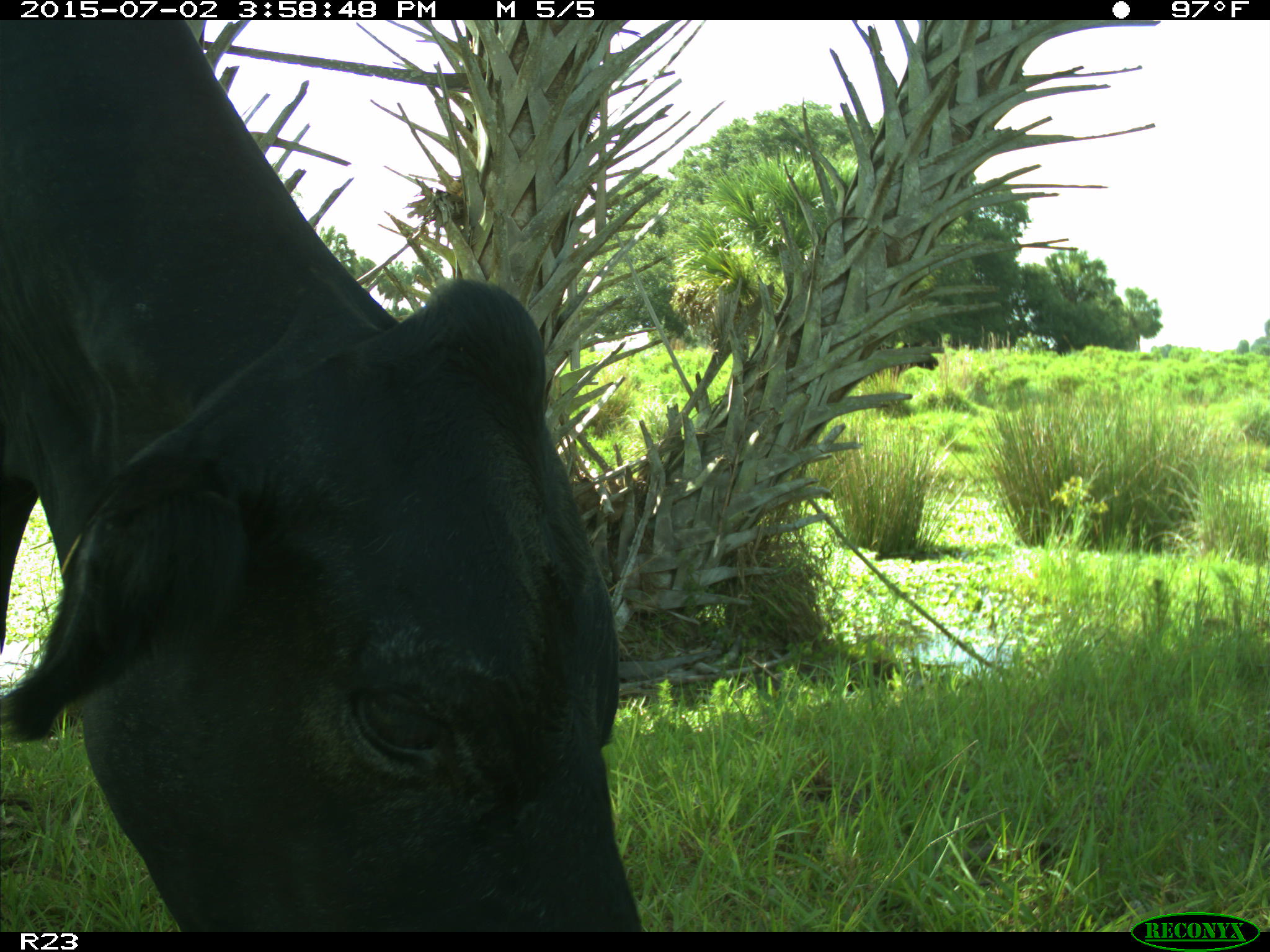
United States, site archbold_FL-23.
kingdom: Animalia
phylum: Chordata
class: Mammalia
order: Artiodactyla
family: Bovidae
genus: Bos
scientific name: Bos taurus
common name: domestic cow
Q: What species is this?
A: Bos taurus (domestic cow).